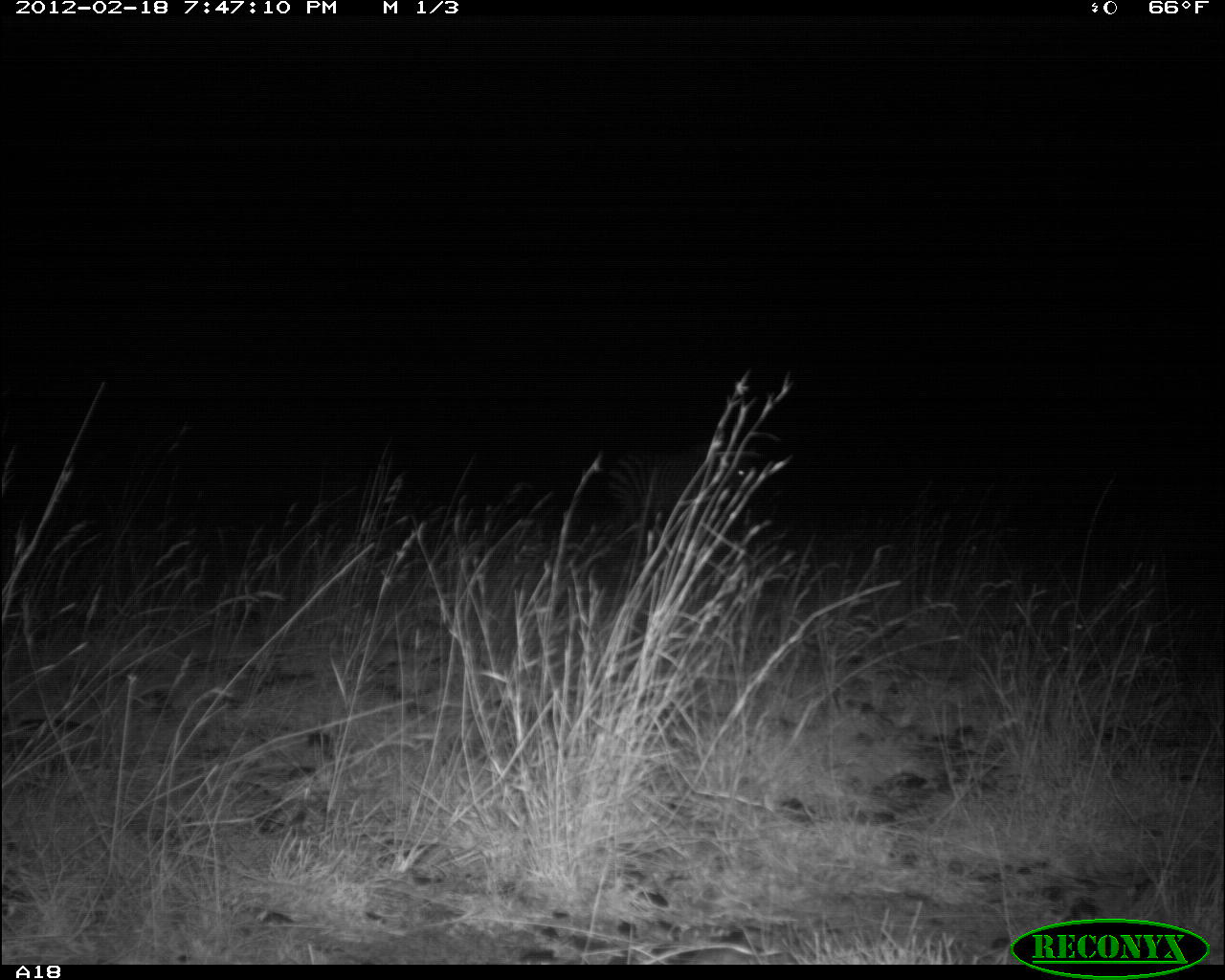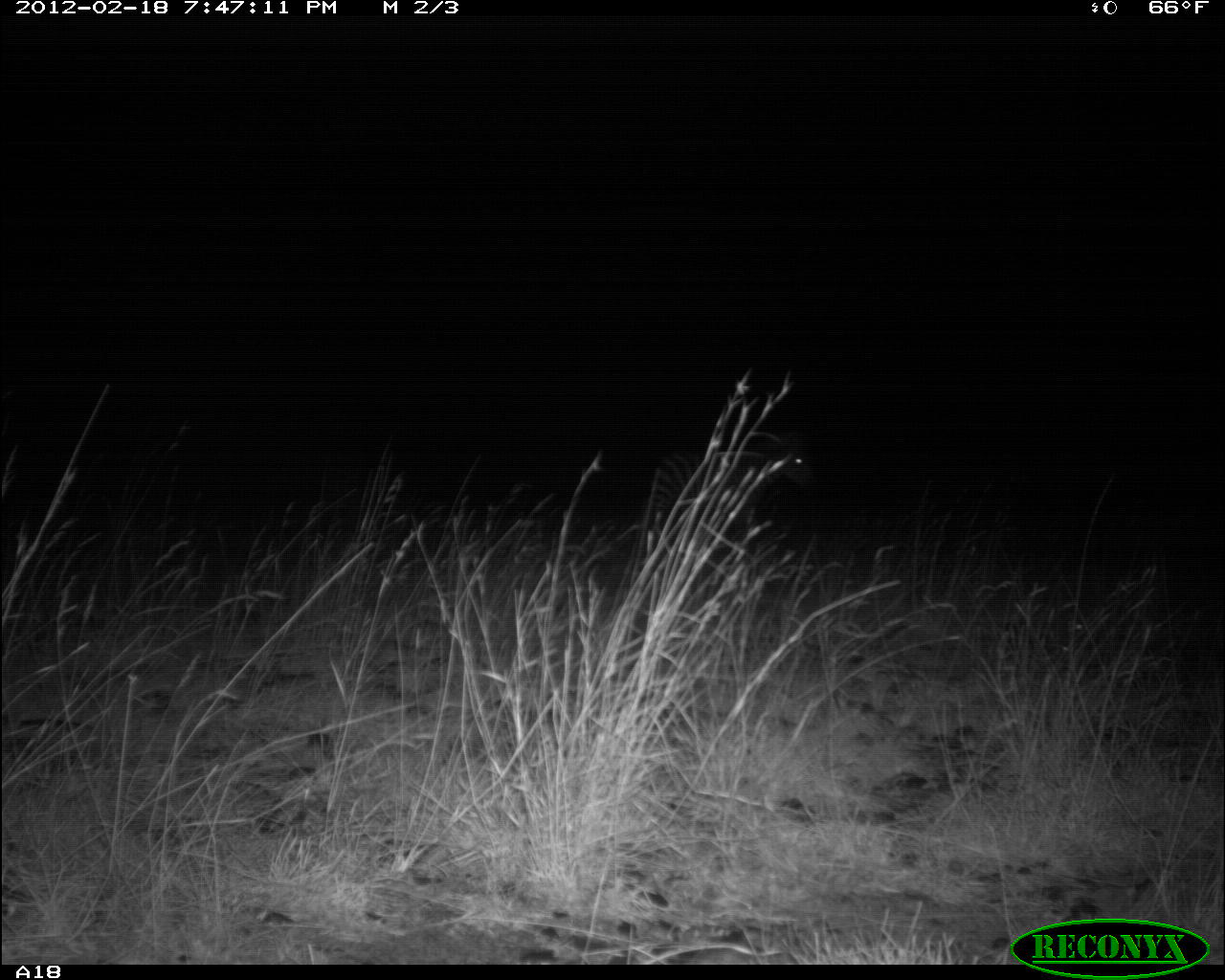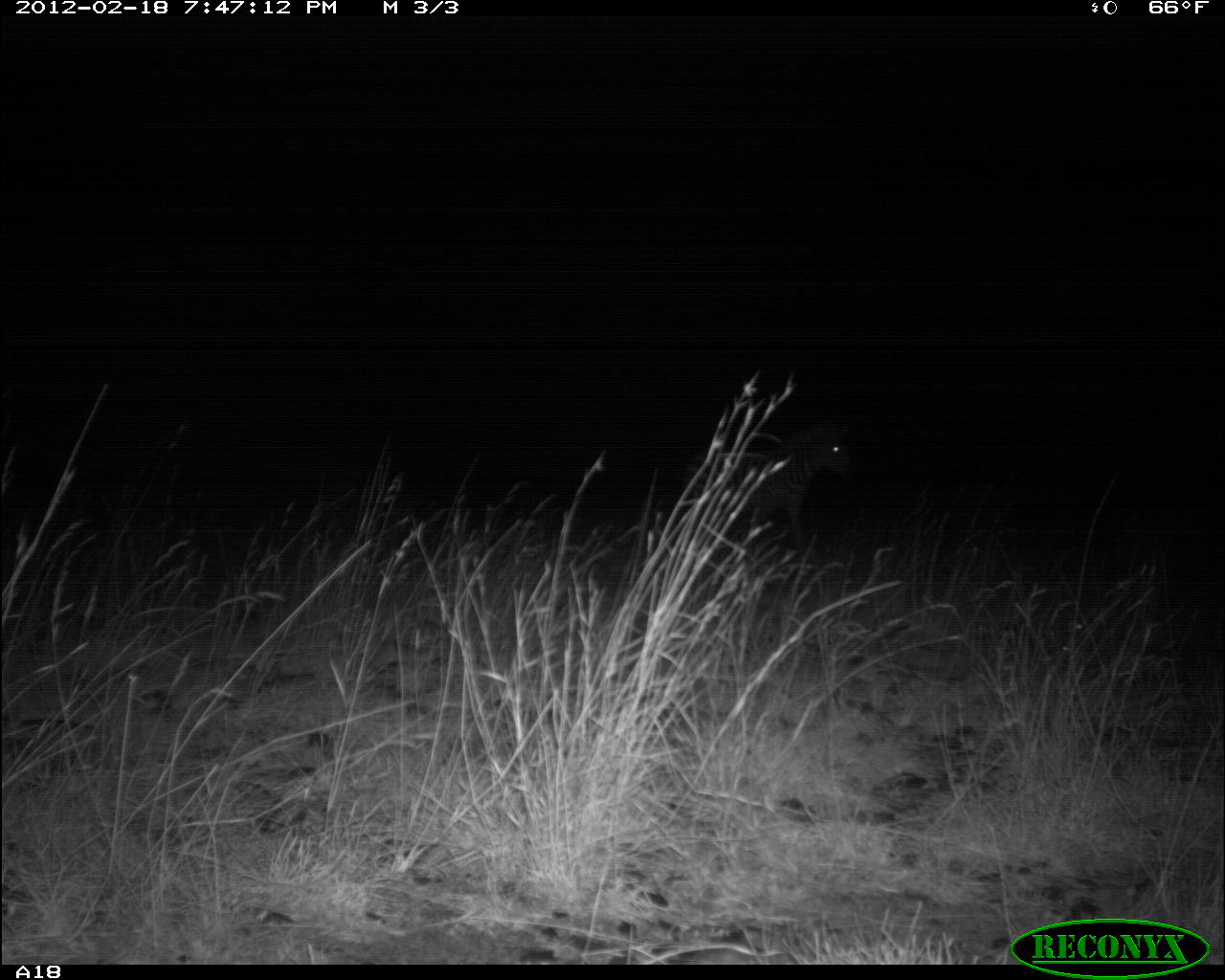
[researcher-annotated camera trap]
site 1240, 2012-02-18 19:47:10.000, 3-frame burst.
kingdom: Animalia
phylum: Chordata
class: Mammalia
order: Perissodactyla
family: Equidae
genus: Equus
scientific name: Equus quagga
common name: plains zebra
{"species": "Equus quagga (plains zebra)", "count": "1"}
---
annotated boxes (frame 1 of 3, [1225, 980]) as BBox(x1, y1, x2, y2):
equus quagga: BBox(598, 422, 783, 570)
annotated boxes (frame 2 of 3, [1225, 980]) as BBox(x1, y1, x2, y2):
equus quagga: BBox(642, 432, 815, 533)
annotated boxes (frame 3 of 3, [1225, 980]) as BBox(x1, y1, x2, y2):
equus quagga: BBox(678, 424, 857, 549); BBox(1065, 607, 1098, 653)